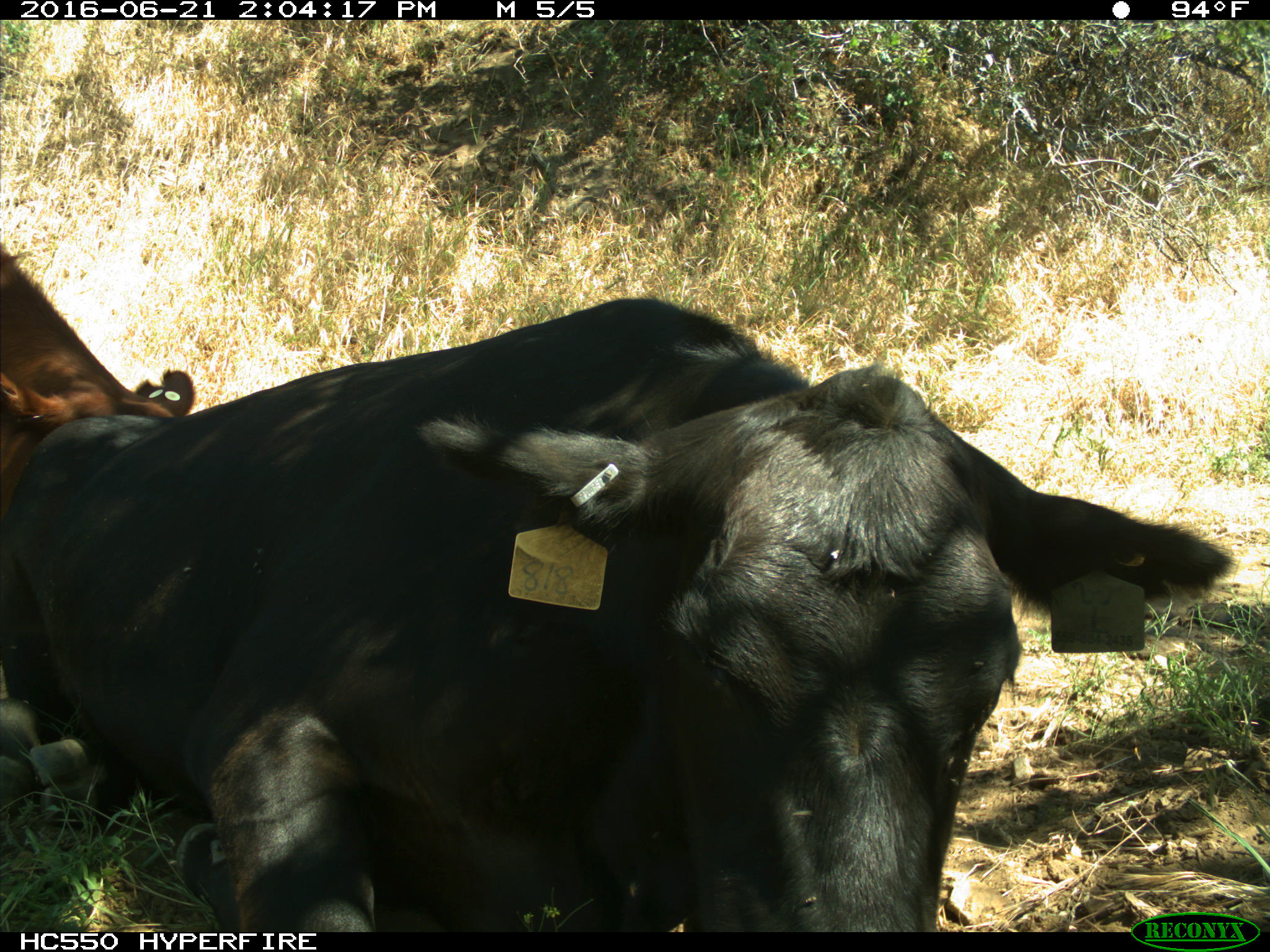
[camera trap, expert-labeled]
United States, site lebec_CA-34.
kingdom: Animalia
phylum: Chordata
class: Mammalia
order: Artiodactyla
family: Bovidae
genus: Bos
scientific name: Bos taurus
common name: domestic cow